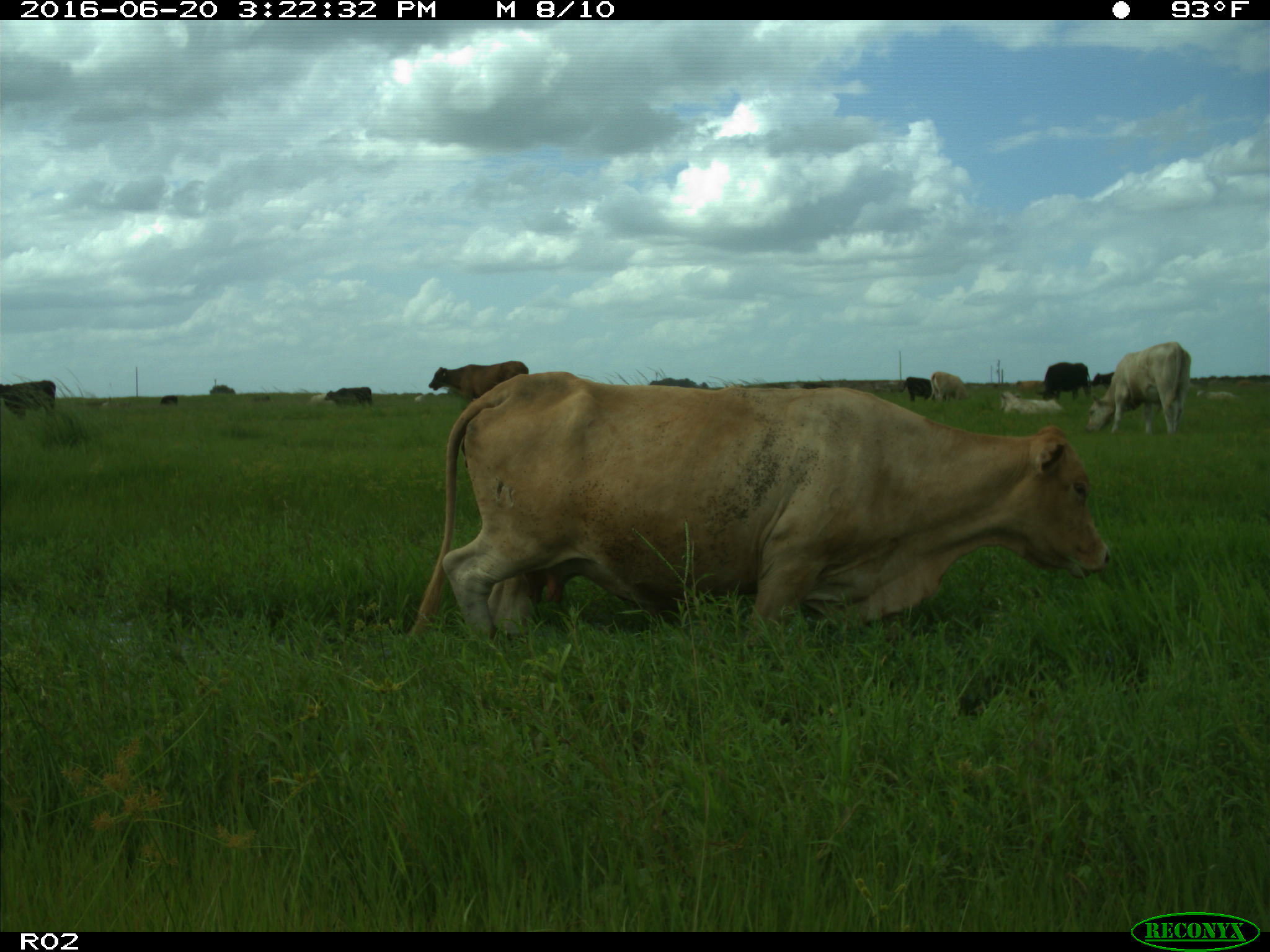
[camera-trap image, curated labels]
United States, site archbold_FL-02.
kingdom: Animalia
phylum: Chordata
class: Mammalia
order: Artiodactyla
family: Bovidae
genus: Bos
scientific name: Bos taurus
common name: domestic cow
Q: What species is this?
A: Bos taurus (domestic cow).